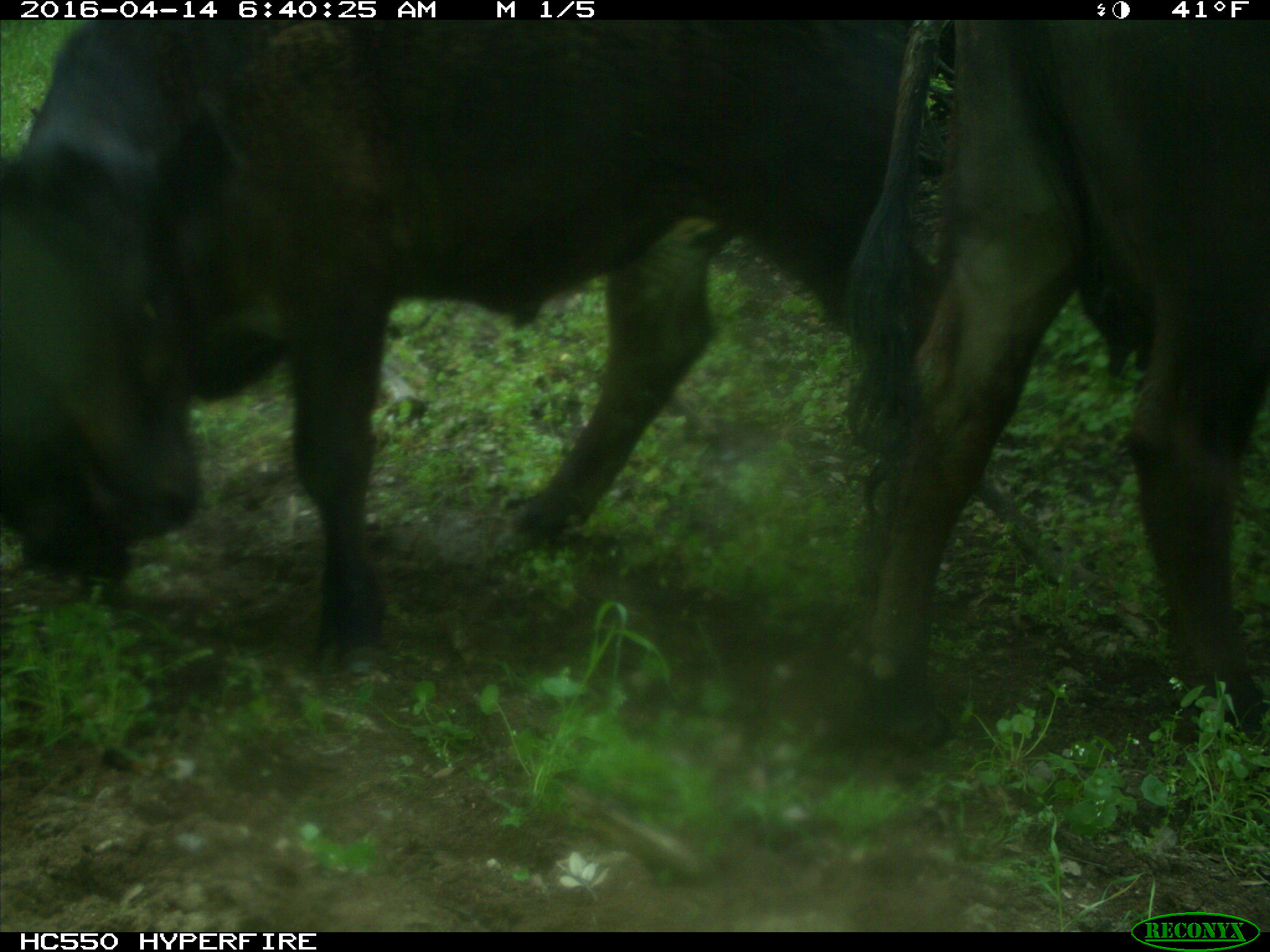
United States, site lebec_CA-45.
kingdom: Animalia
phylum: Chordata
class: Mammalia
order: Artiodactyla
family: Bovidae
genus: Bos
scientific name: Bos taurus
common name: domestic cow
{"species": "Bos taurus (domestic cow)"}